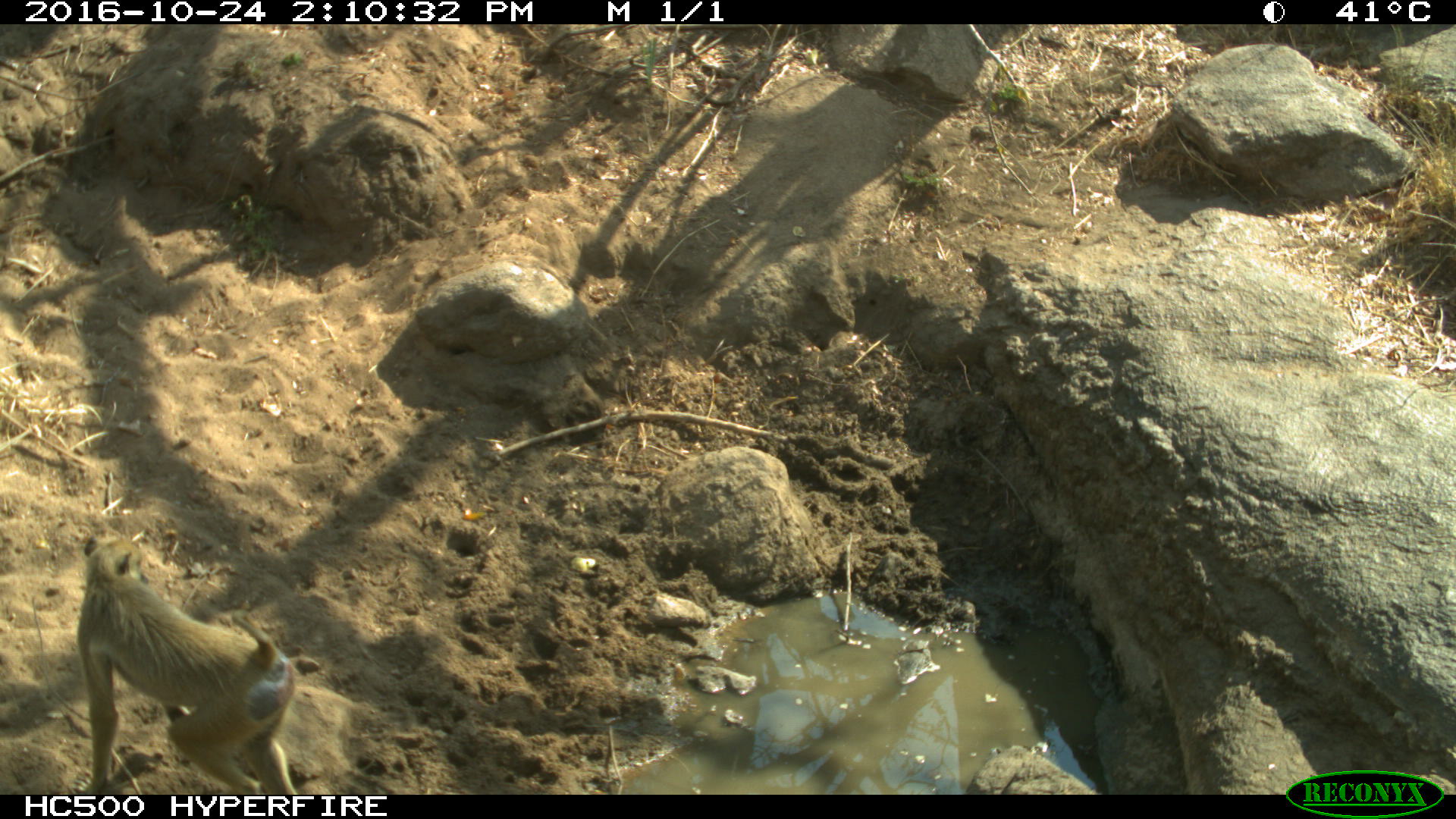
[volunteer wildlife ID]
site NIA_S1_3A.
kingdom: Animalia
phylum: Chordata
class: Mammalia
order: Primates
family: Cercopithecidae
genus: Papio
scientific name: Papio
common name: baboon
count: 1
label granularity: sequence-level